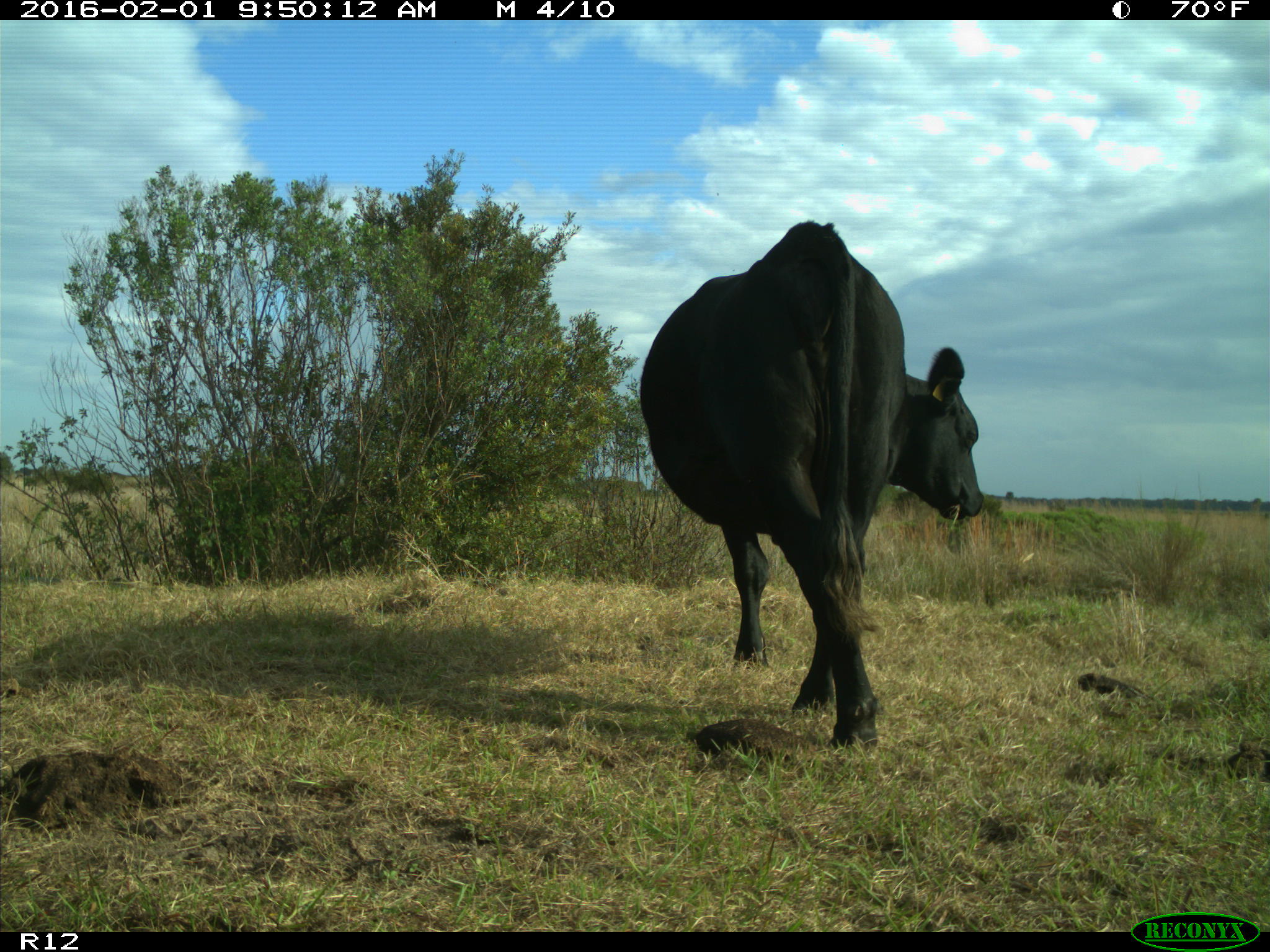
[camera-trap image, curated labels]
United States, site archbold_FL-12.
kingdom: Animalia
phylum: Chordata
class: Mammalia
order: Artiodactyla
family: Bovidae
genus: Bos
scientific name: Bos taurus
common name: domestic cow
Bos taurus (domestic cow).